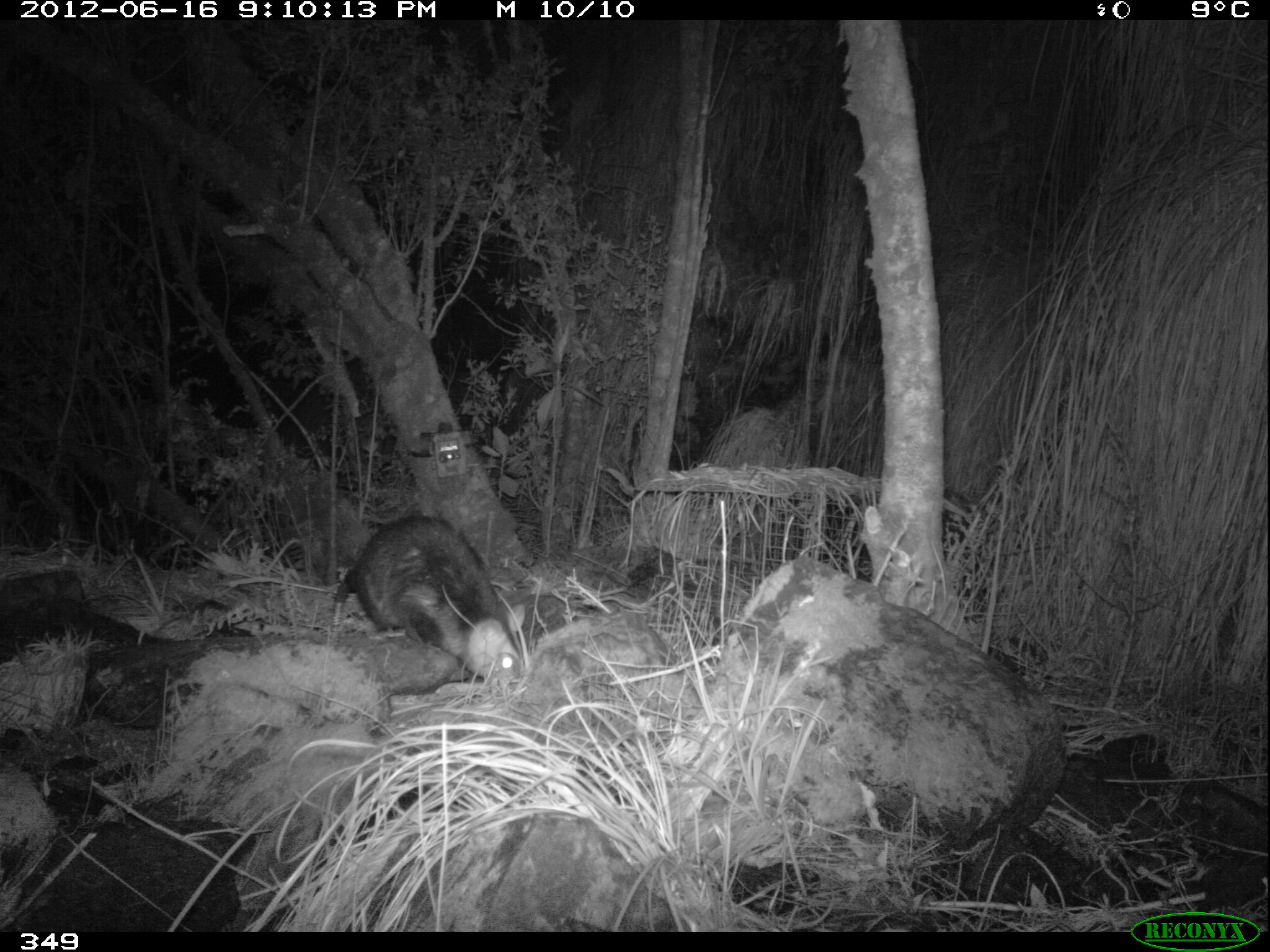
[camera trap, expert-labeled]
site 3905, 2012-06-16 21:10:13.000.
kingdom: Animalia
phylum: Chordata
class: Mammalia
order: Didelphimorphia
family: Didelphidae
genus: Didelphis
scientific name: Didelphis pernigra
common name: andean white-eared opossum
Didelphis pernigra (andean white-eared opossum).